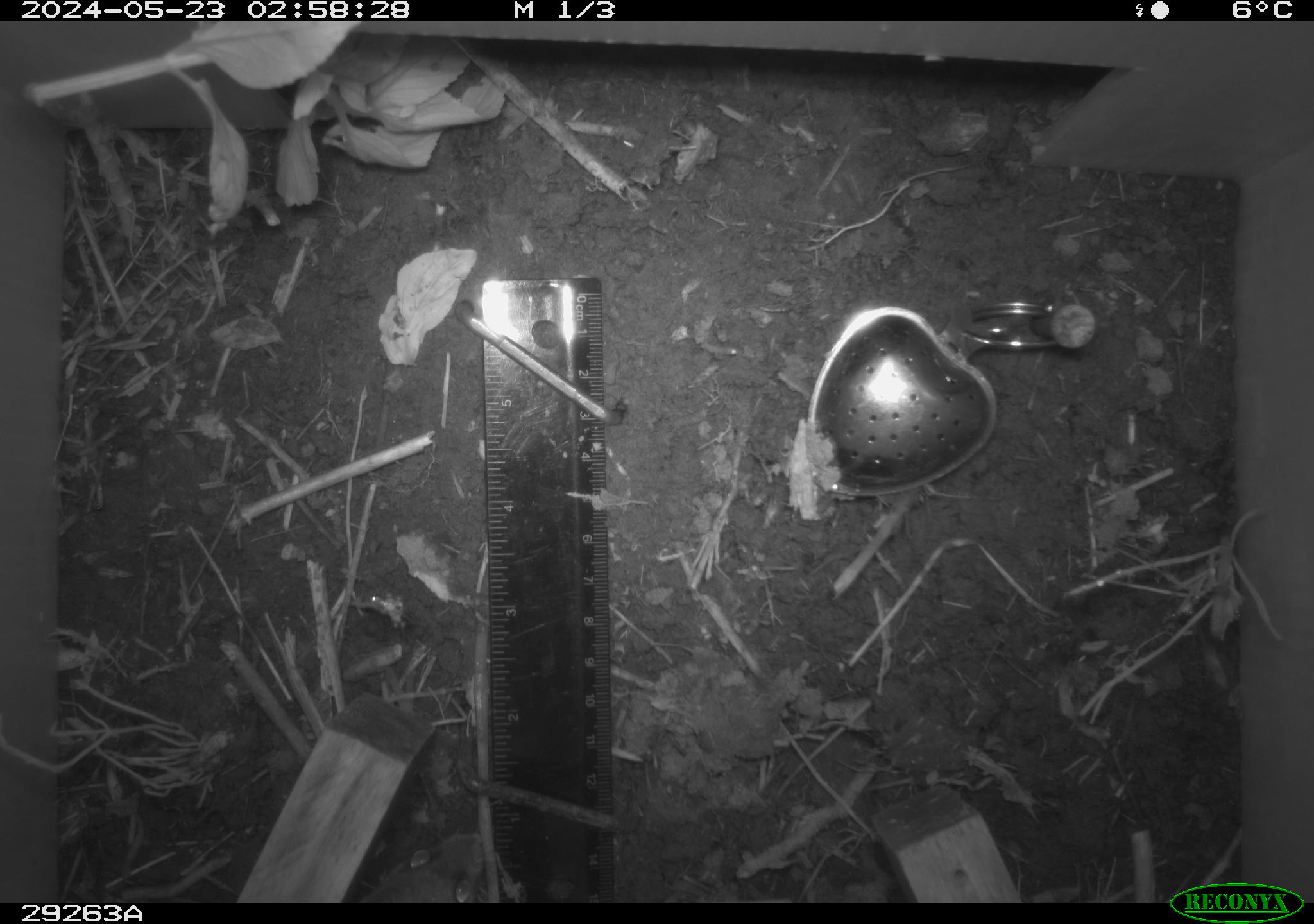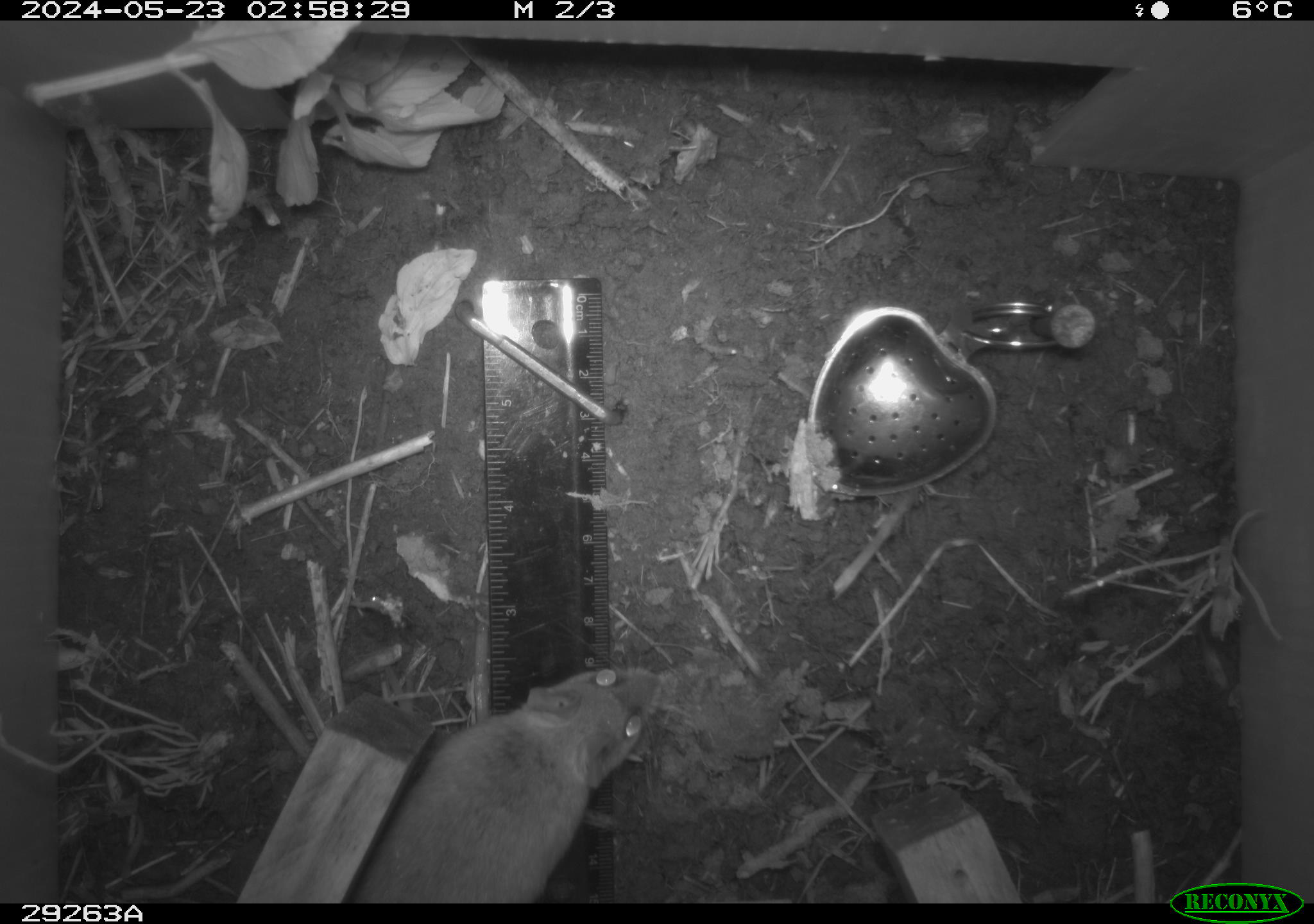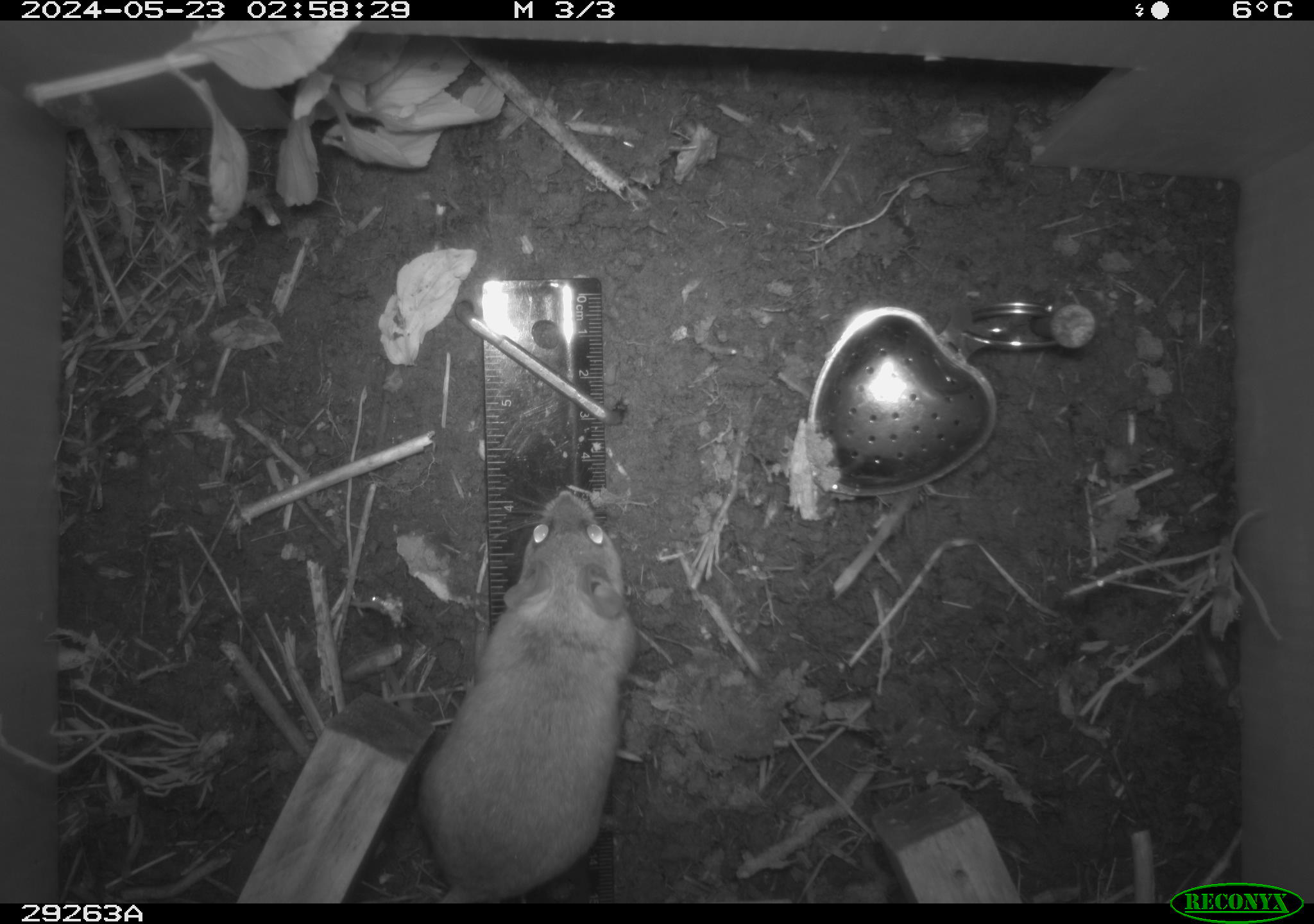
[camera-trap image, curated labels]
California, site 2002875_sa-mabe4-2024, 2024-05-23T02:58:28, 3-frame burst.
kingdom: Animalia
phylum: Chordata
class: Mammalia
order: Rodentia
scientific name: Rodentia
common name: mouse species